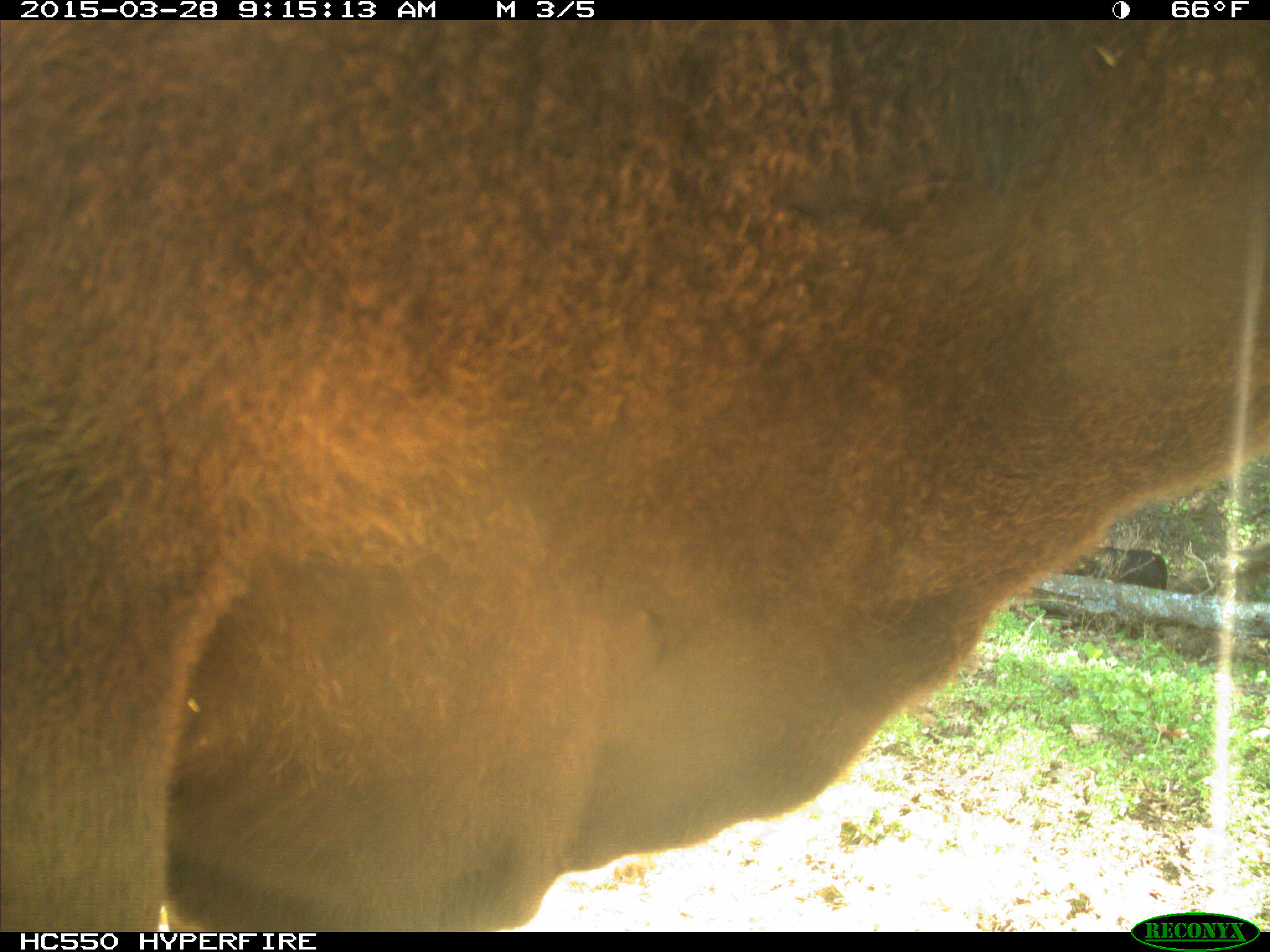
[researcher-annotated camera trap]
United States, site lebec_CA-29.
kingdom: Animalia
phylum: Chordata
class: Mammalia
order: Artiodactyla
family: Bovidae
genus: Bos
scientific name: Bos taurus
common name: domestic cow